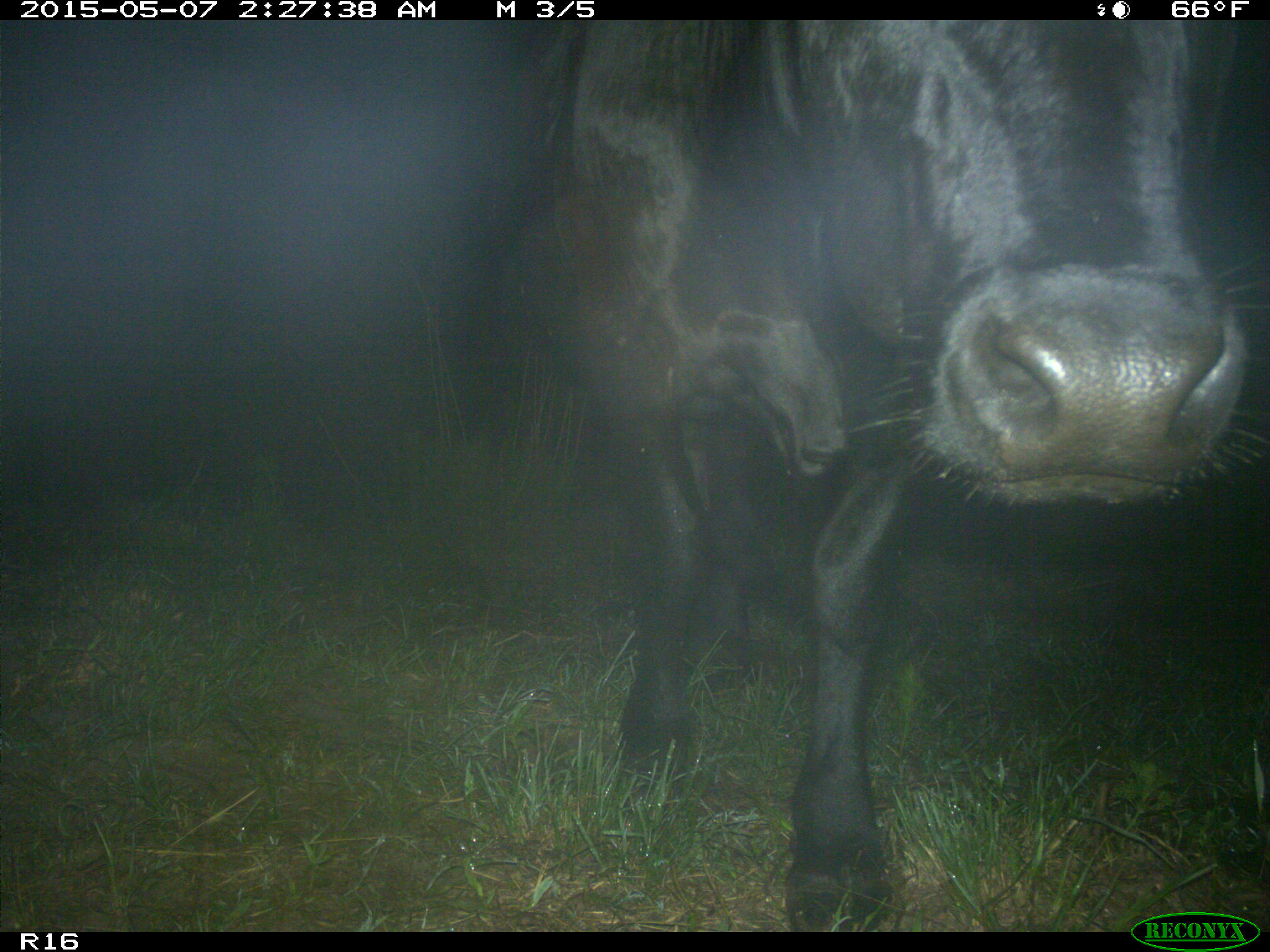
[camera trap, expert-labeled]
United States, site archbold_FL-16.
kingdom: Animalia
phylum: Chordata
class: Mammalia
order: Artiodactyla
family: Bovidae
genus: Bos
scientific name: Bos taurus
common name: domestic cow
Bos taurus (domestic cow).